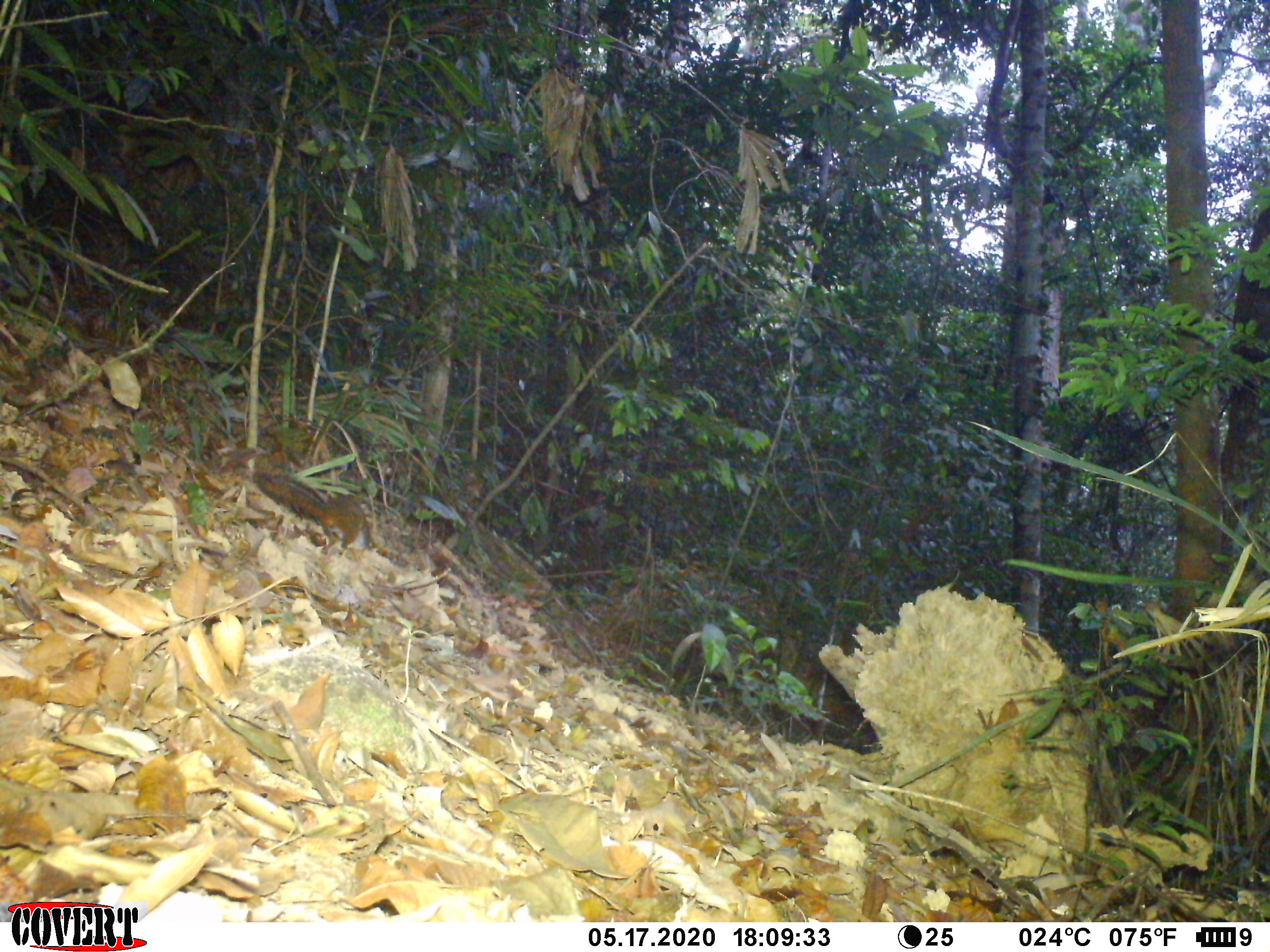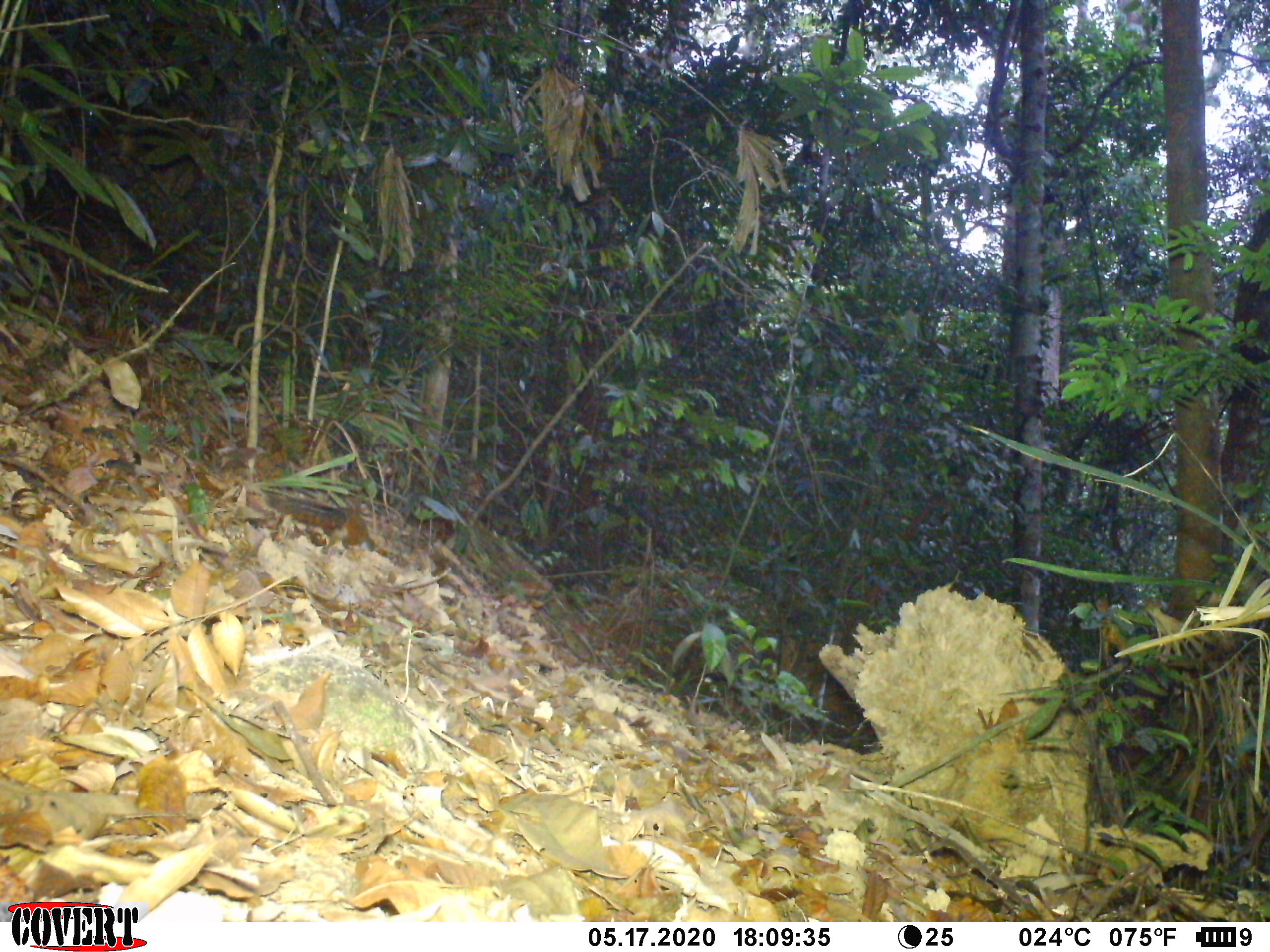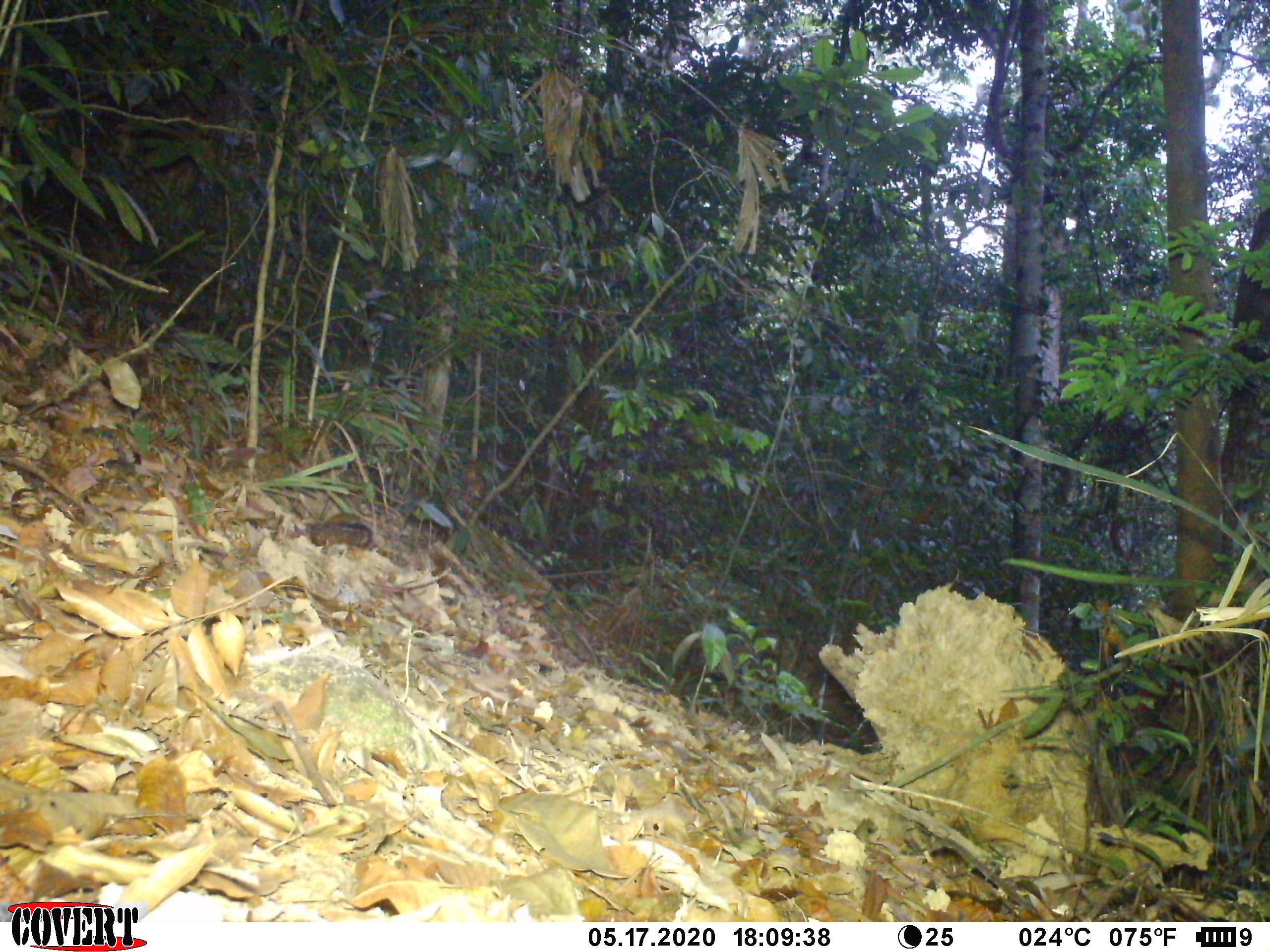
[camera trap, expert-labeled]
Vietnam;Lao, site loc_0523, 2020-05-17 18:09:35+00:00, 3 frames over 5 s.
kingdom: Animalia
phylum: Chordata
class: Mammalia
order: Rodentia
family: Sciuridae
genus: Dremomys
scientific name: Dremomys rufigenis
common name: red-cheeked squirrel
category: red cheeked squirrel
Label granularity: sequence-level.